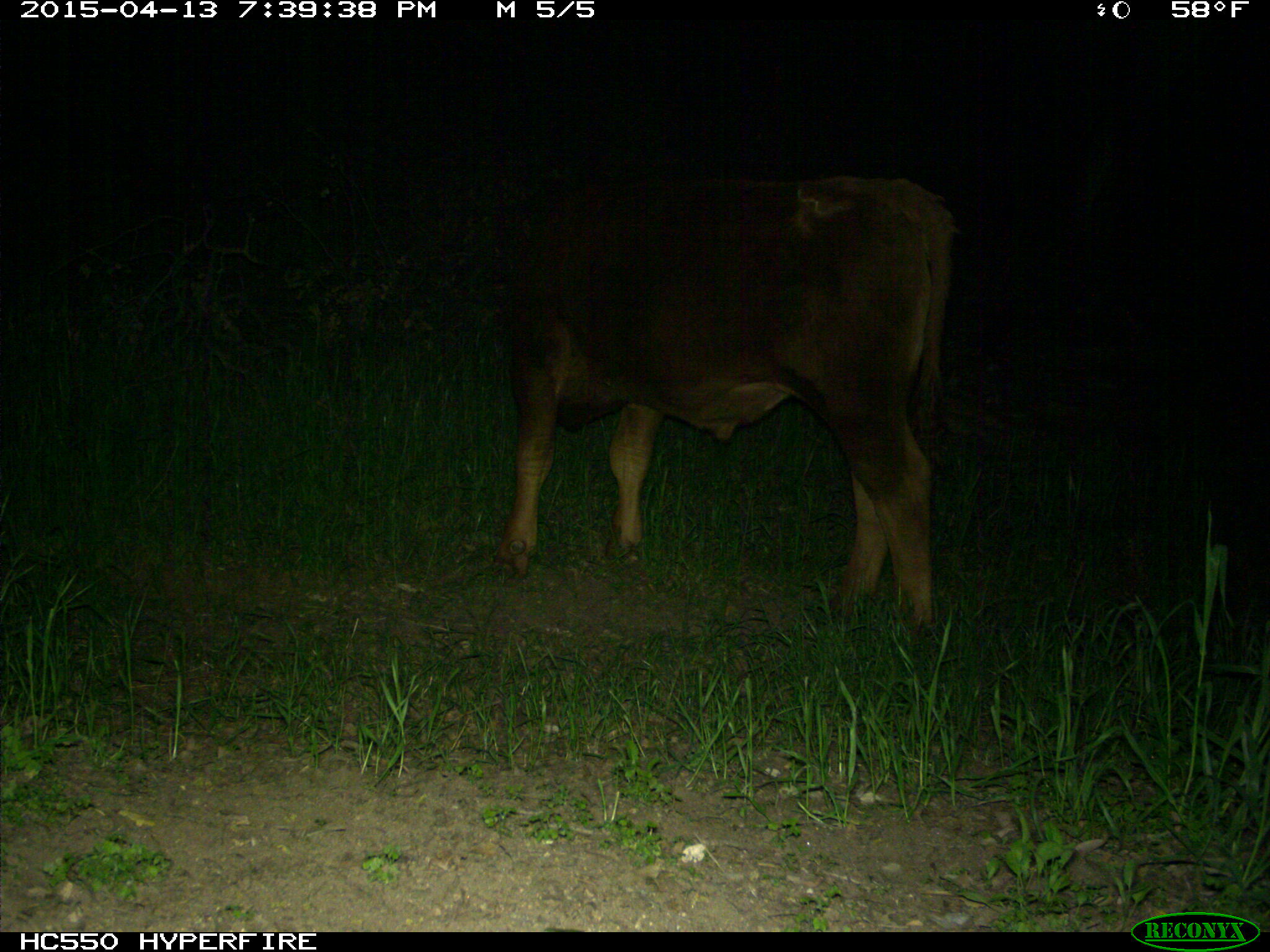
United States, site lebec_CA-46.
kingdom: Animalia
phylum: Chordata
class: Mammalia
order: Artiodactyla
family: Bovidae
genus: Bos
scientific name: Bos taurus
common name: domestic cow